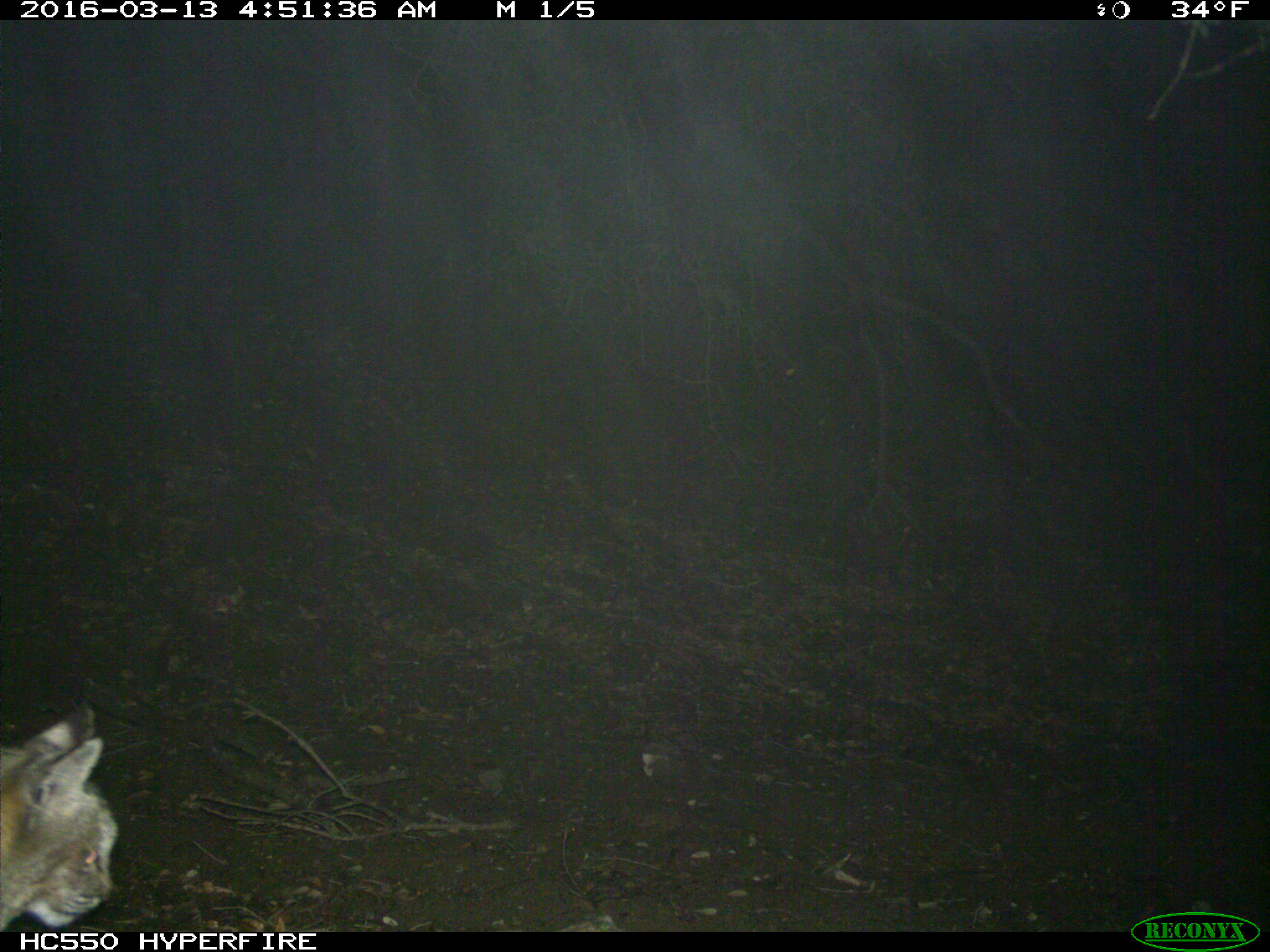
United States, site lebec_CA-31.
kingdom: Animalia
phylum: Chordata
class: Mammalia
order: Carnivora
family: Felidae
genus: Lynx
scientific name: Lynx rufus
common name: bobcat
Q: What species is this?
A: Lynx rufus (bobcat).